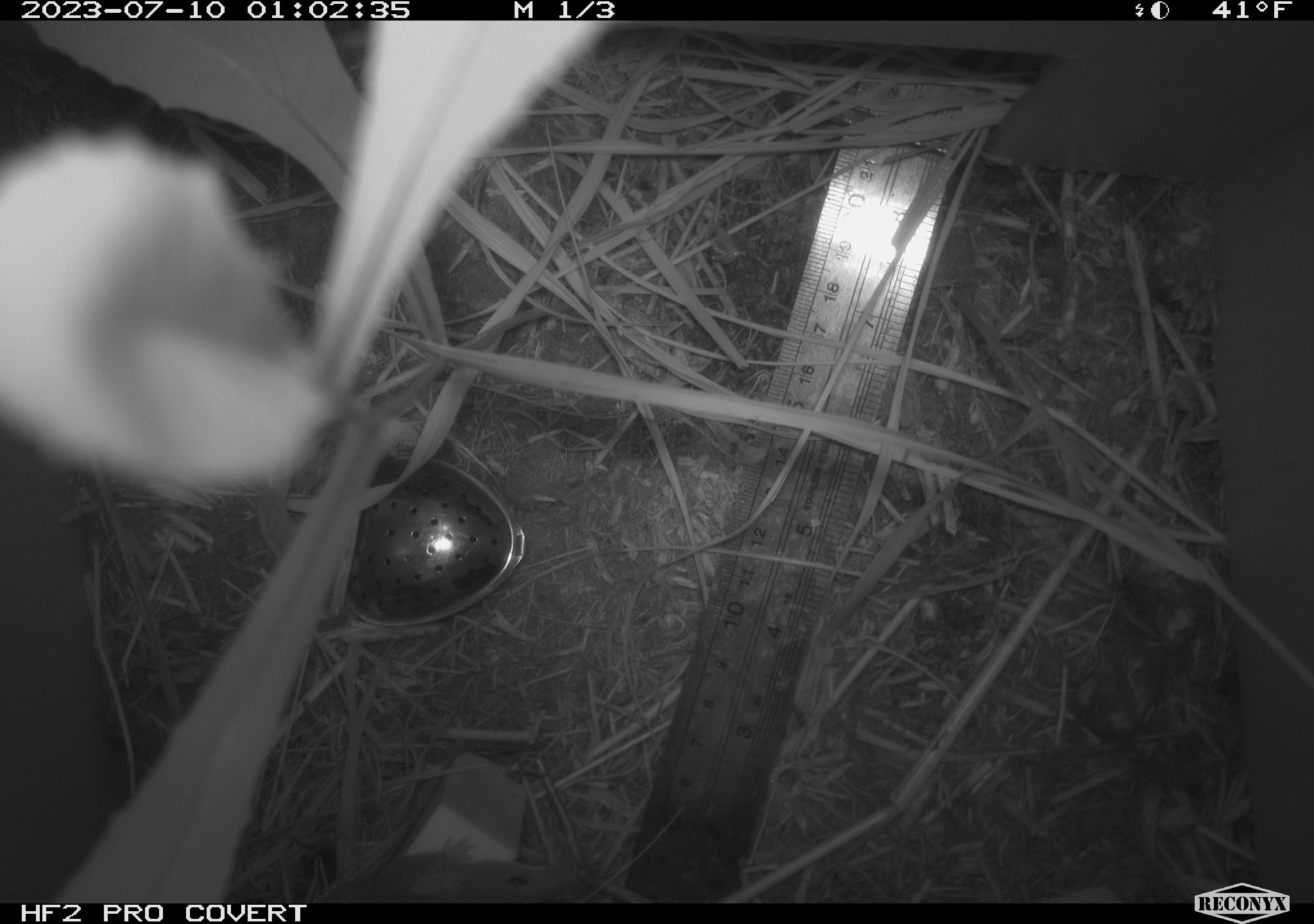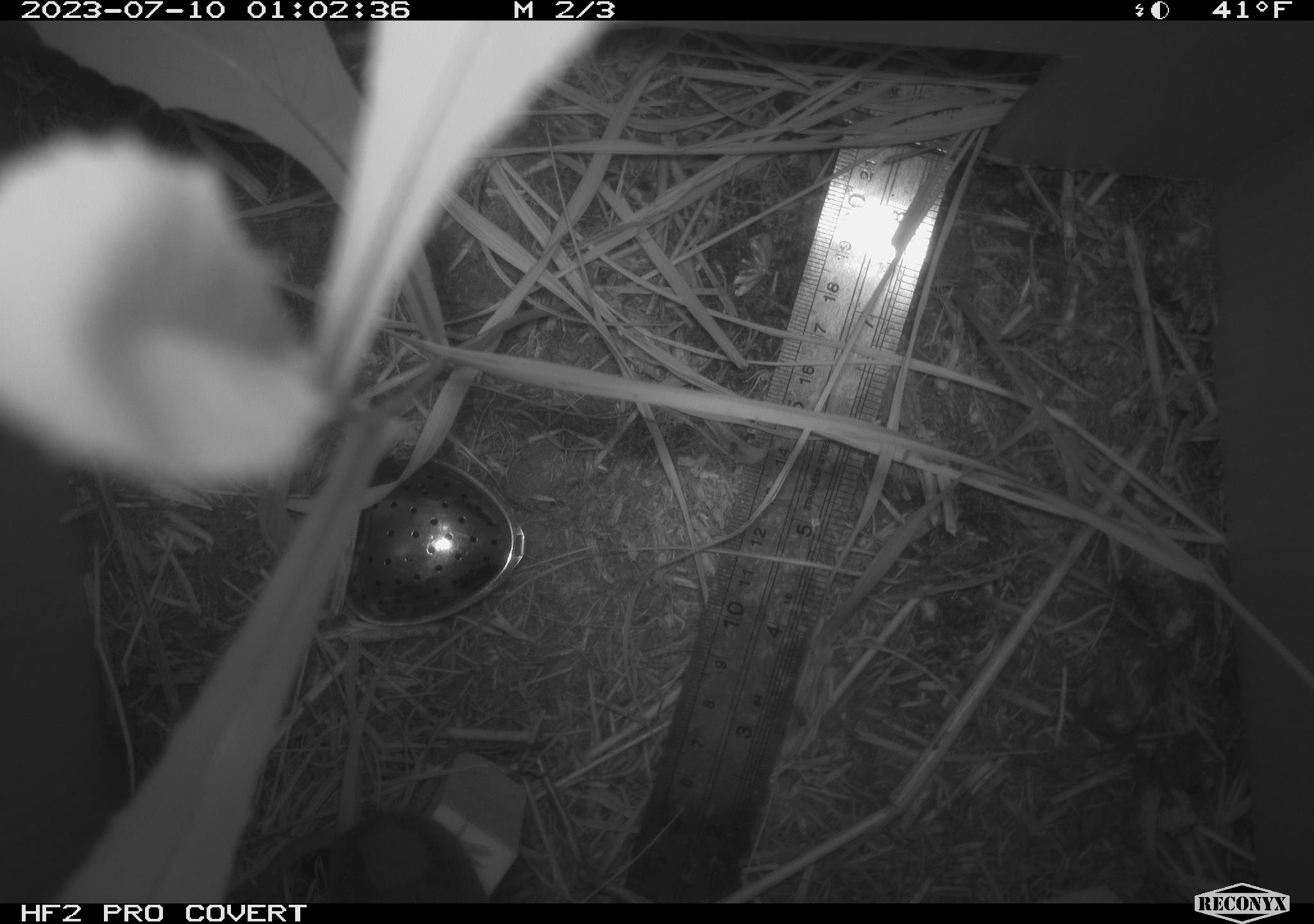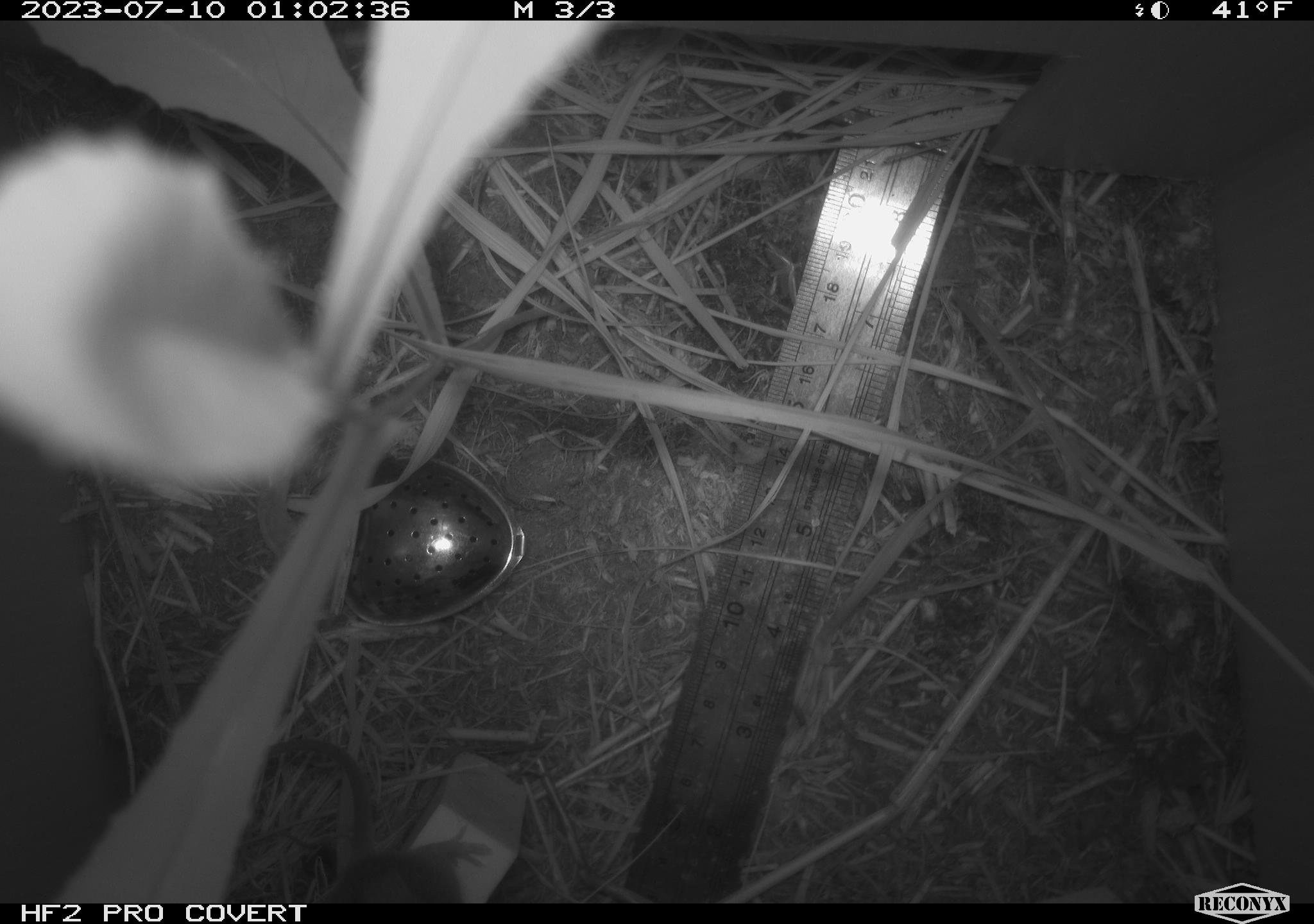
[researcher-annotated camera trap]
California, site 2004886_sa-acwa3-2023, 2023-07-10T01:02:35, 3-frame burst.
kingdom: Animalia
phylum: Chordata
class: Mammalia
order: Rodentia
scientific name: Rodentia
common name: mouse species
Mouse species (Rodentia).